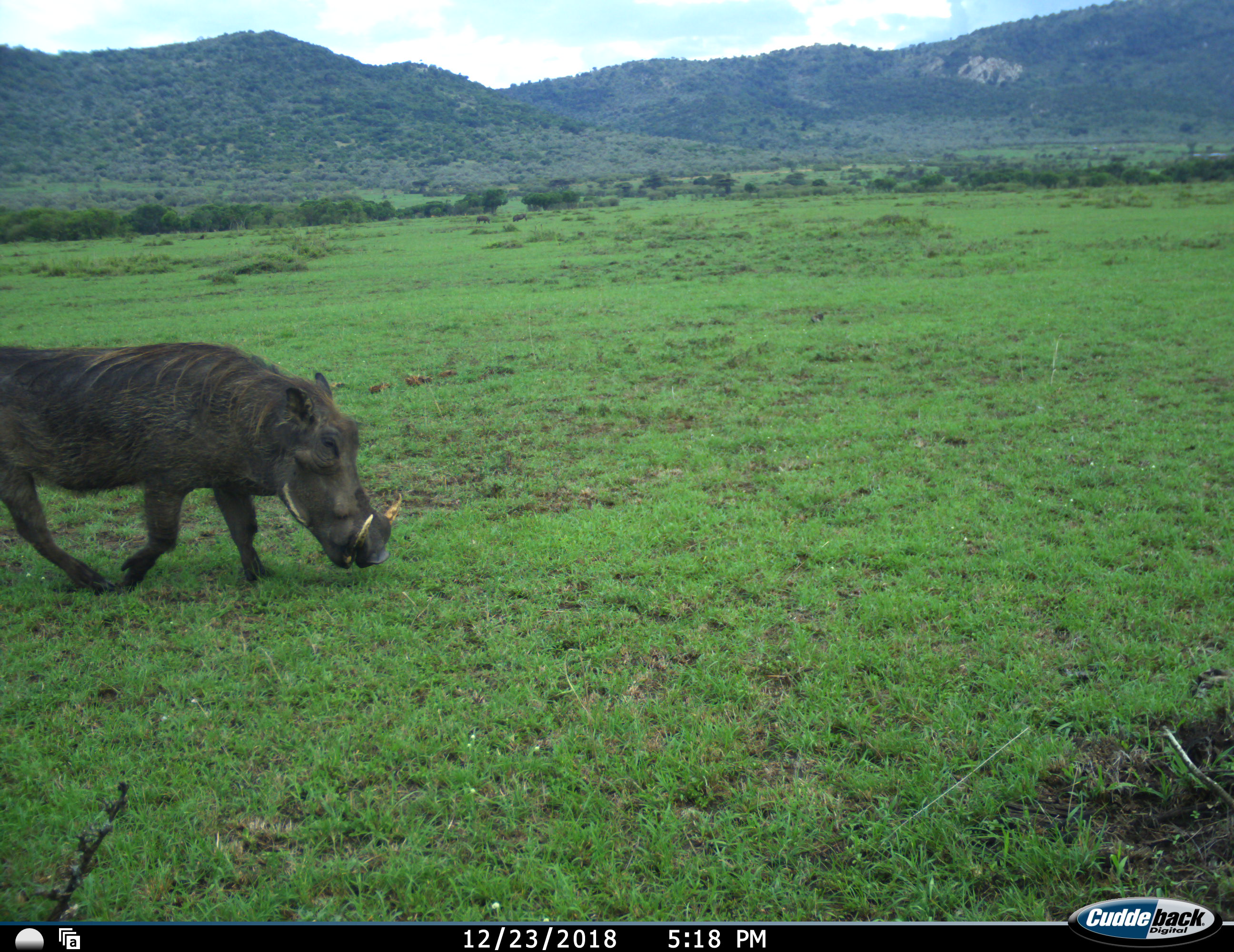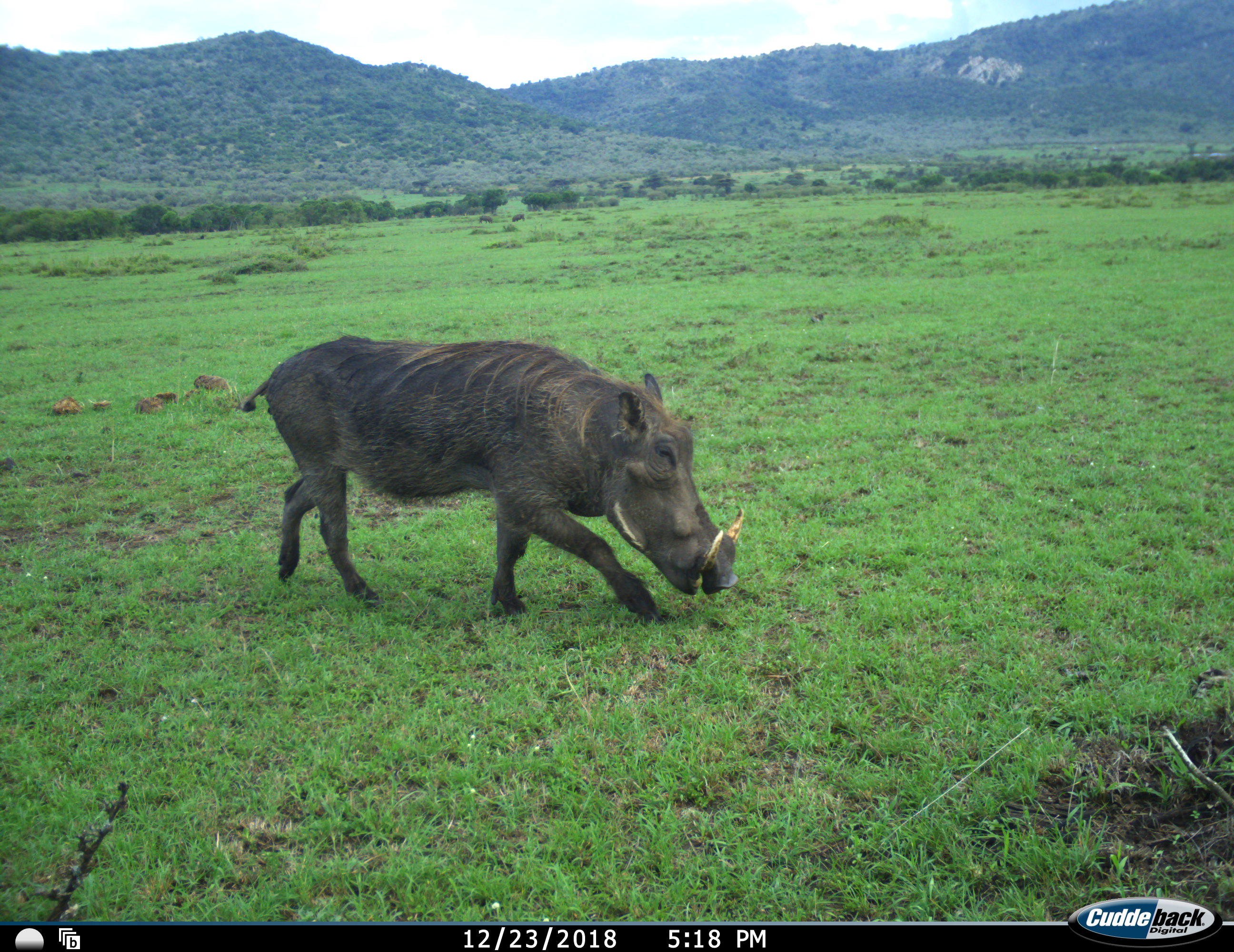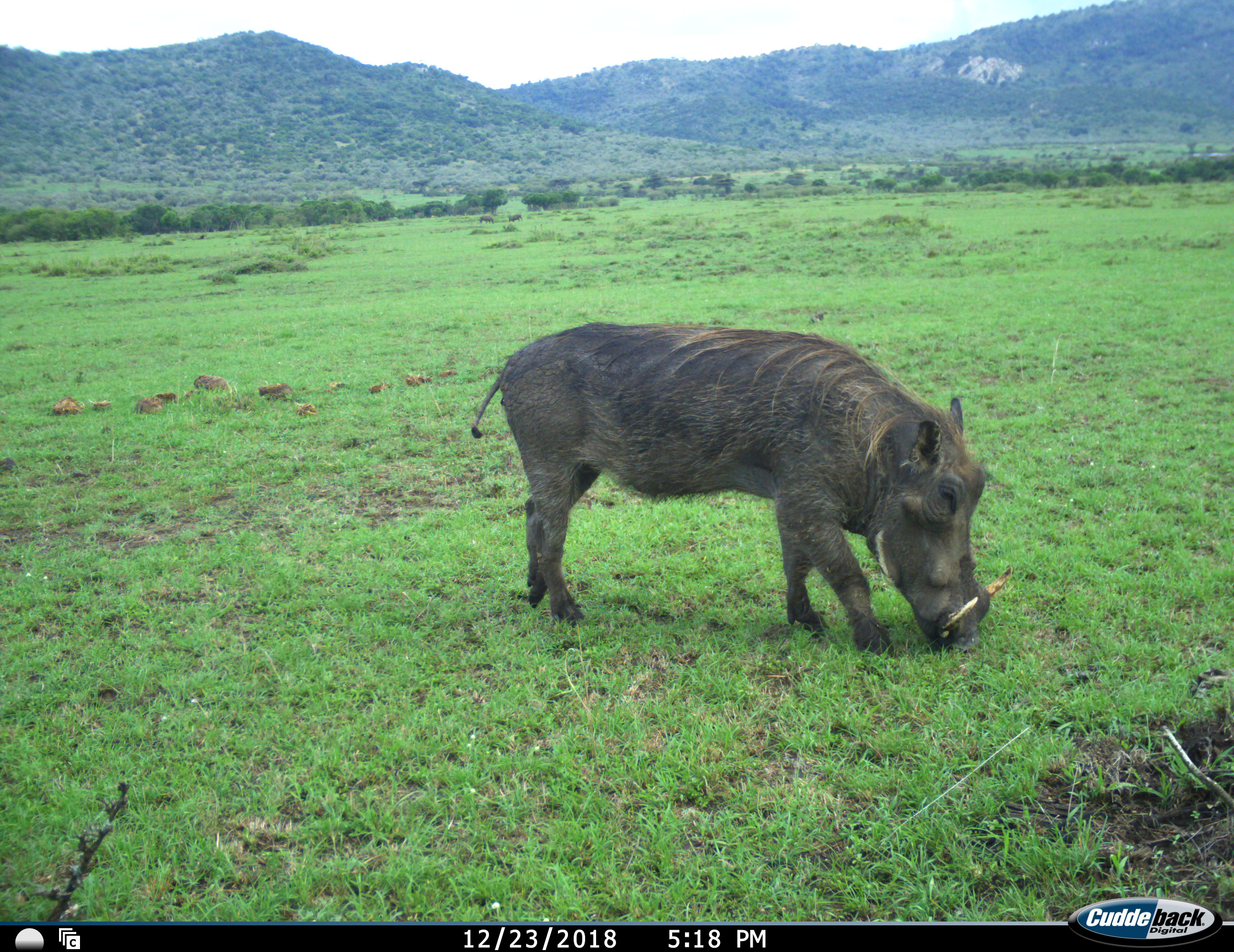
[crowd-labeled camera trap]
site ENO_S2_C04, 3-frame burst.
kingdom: Animalia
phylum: Chordata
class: Mammalia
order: Artiodactyla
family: Suidae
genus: Phacochoerus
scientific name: Phacochoerus africanus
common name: warthog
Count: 3.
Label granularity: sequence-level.